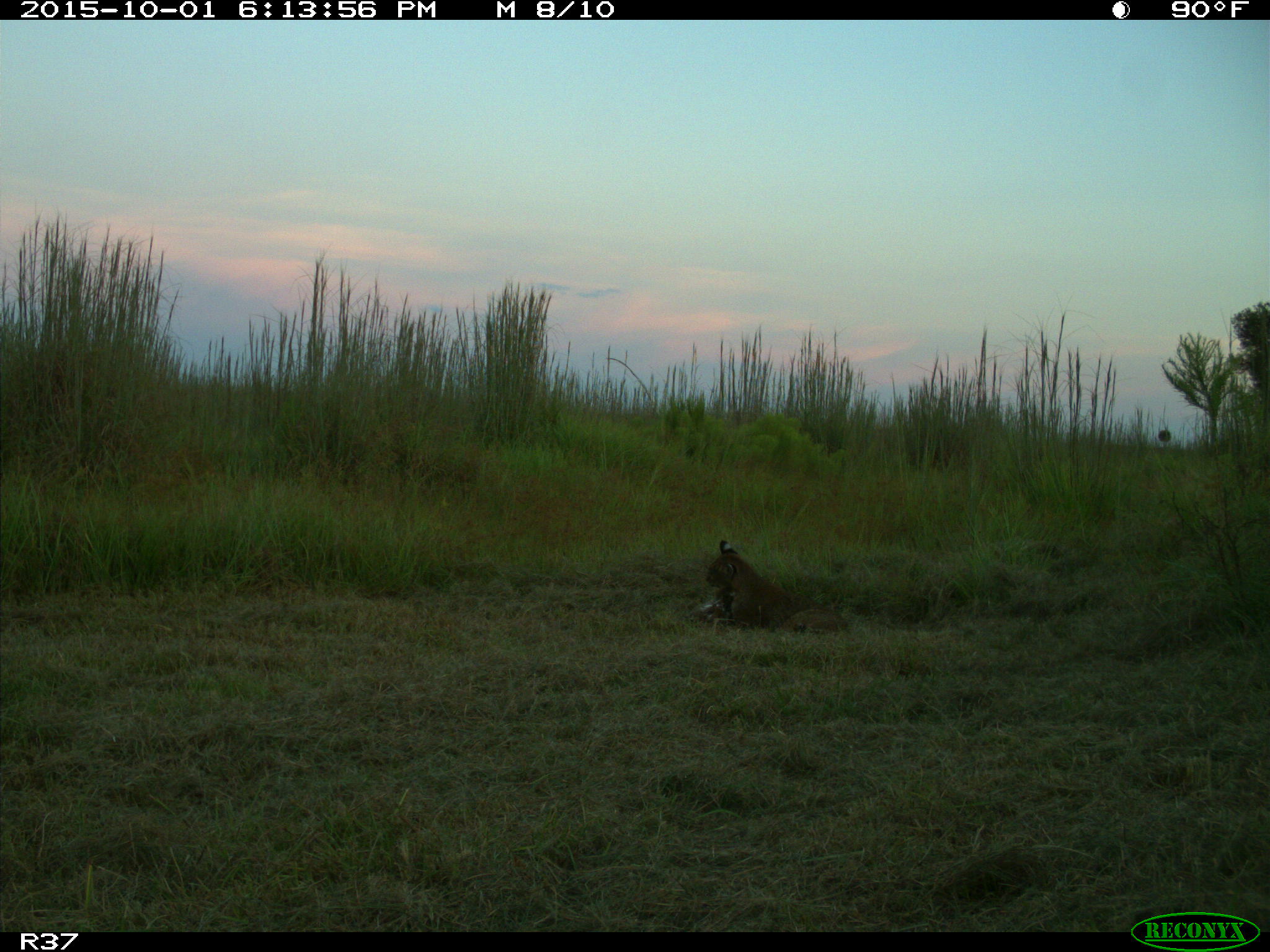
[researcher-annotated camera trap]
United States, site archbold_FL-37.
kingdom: Animalia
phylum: Chordata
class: Mammalia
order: Carnivora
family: Felidae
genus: Lynx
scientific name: Lynx rufus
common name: bobcat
Lynx rufus (bobcat).